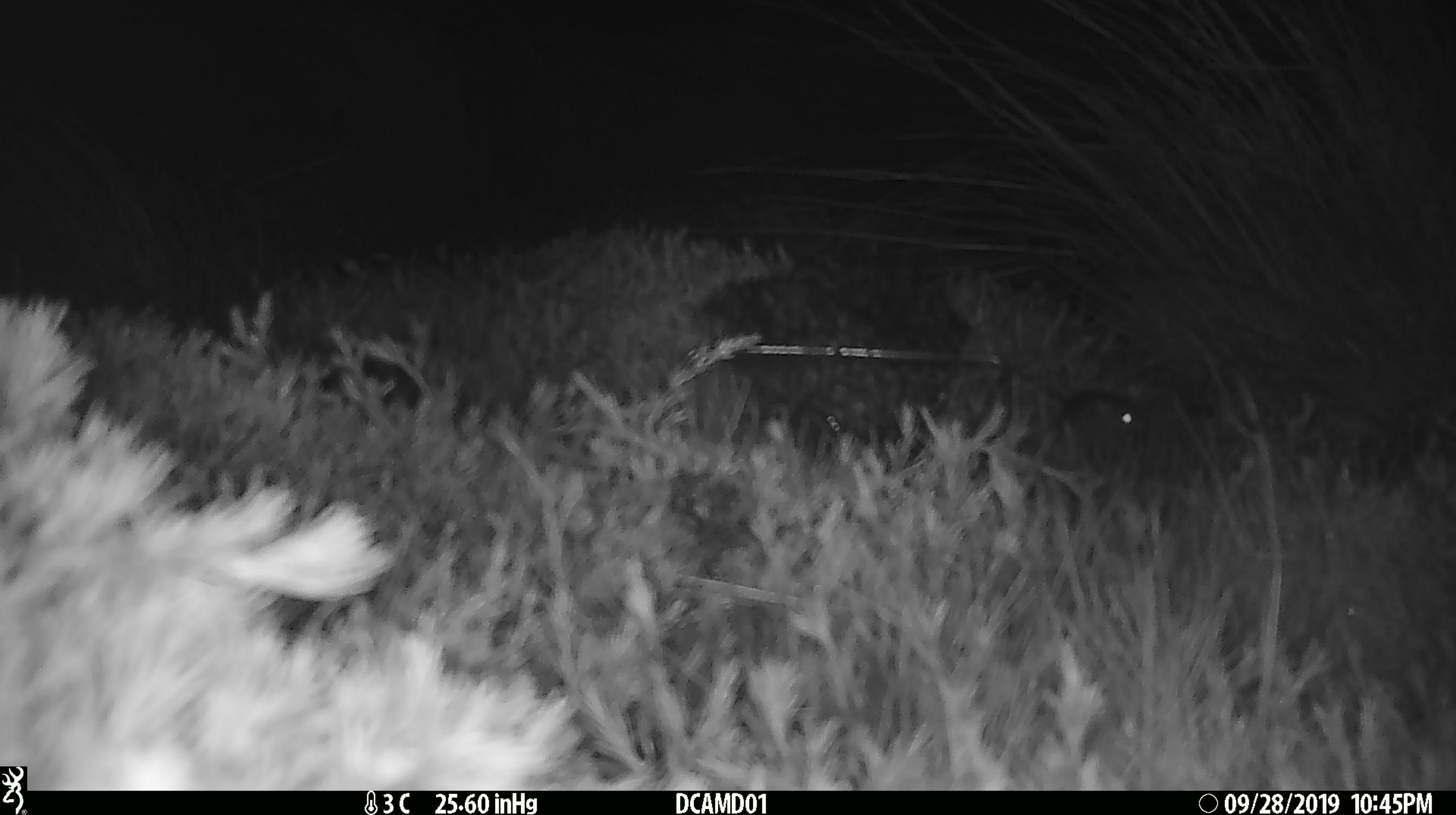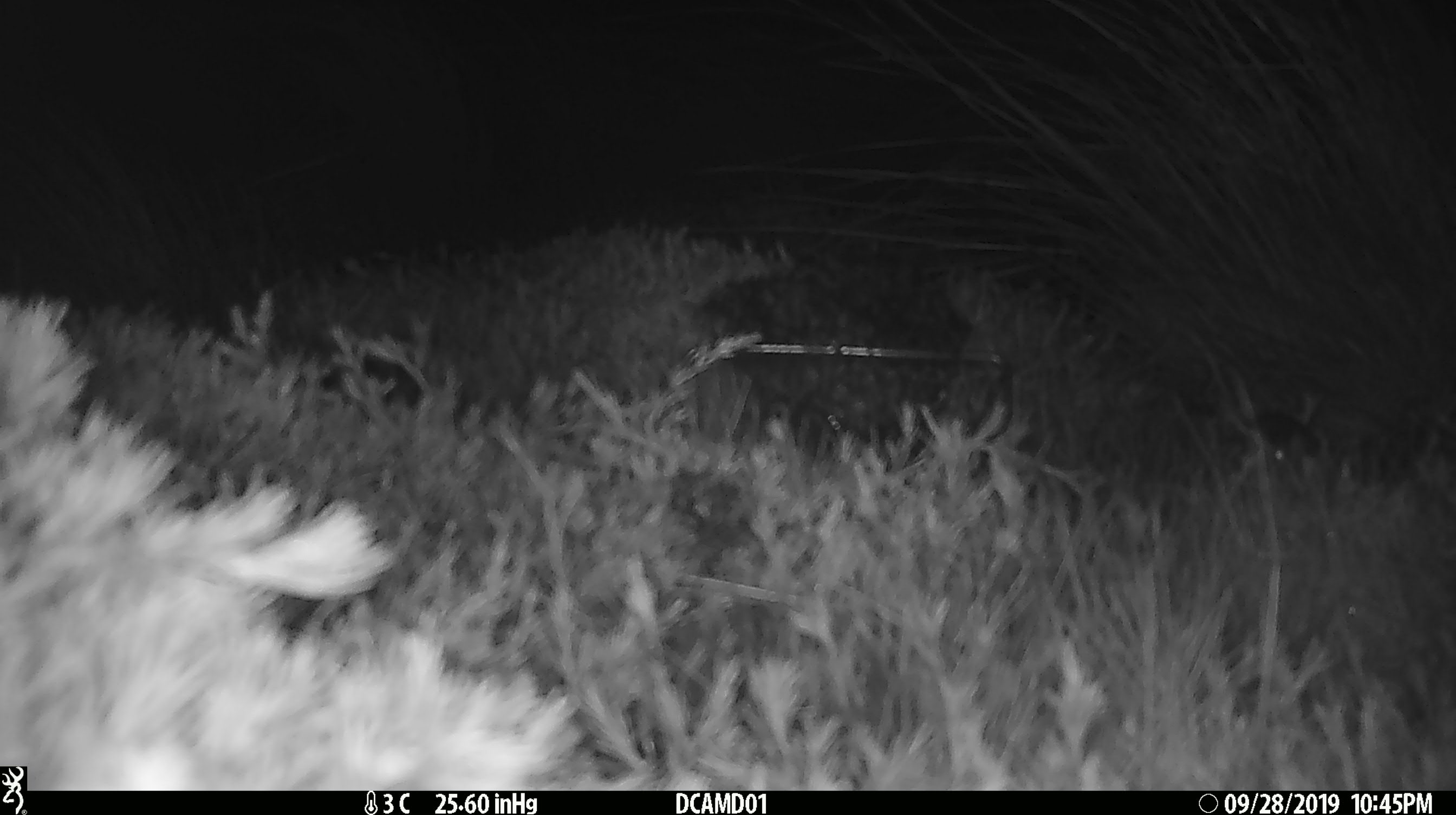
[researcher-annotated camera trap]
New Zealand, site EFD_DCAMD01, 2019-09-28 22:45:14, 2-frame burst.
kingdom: Animalia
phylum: Chordata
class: Mammalia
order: Rodentia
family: Muridae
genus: Mus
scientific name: Mus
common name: mouse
Mouse (Mus).